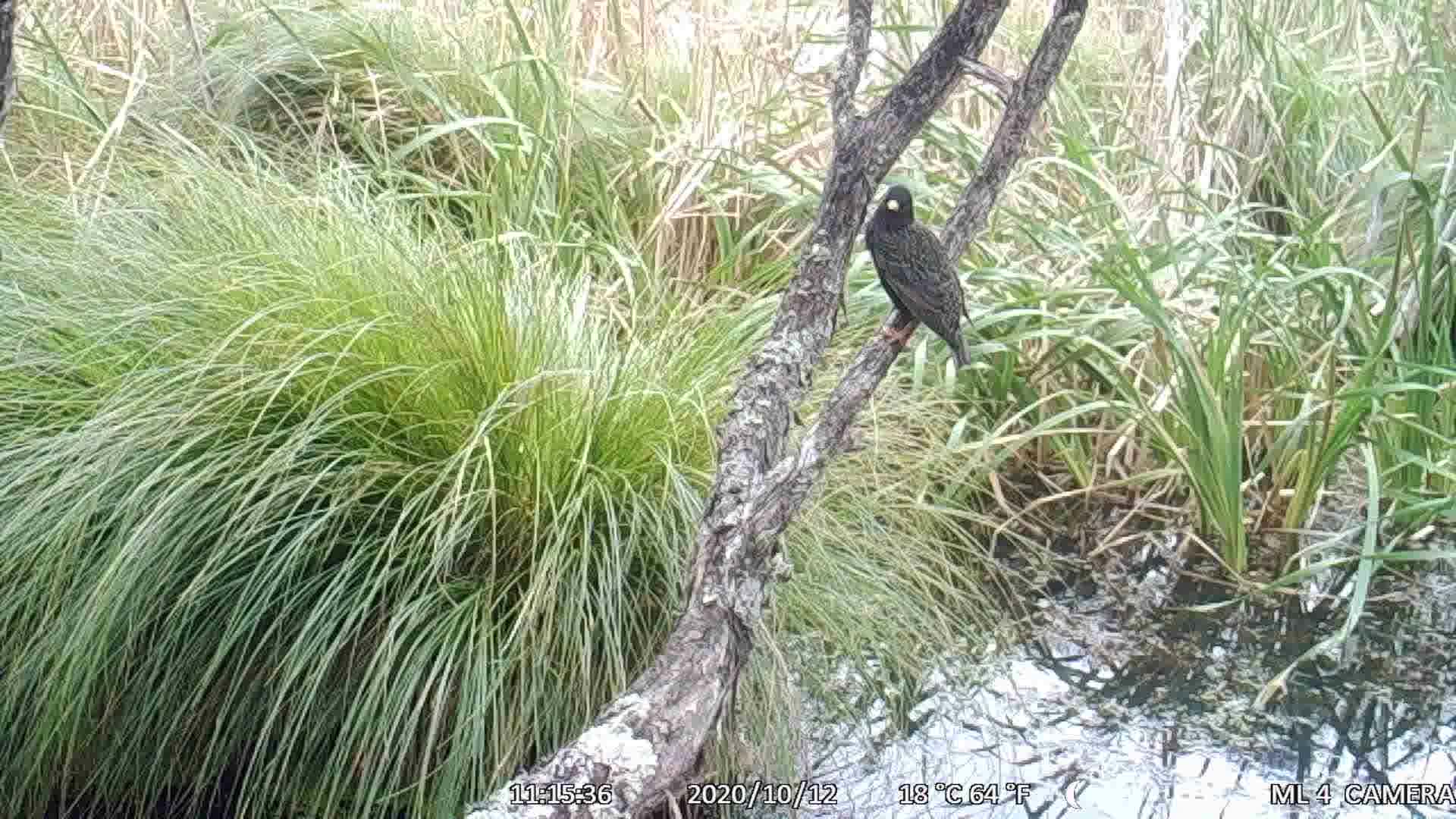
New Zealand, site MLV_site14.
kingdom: Animalia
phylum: Chordata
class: Aves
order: Passeriformes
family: Sturnidae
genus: Sturnus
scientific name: Sturnus vulgaris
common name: european starling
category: starling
Starling (european starling) (Sturnus vulgaris).